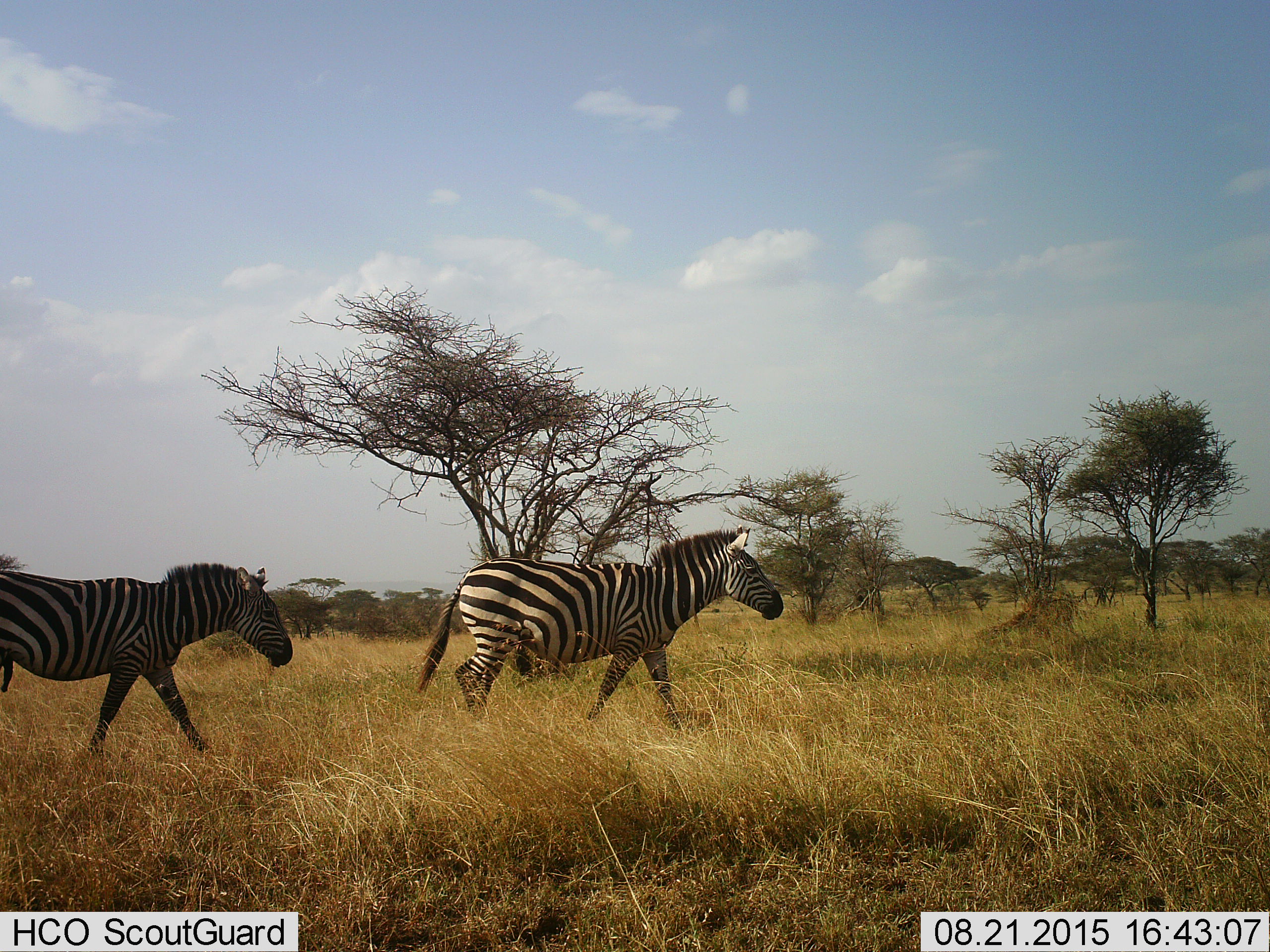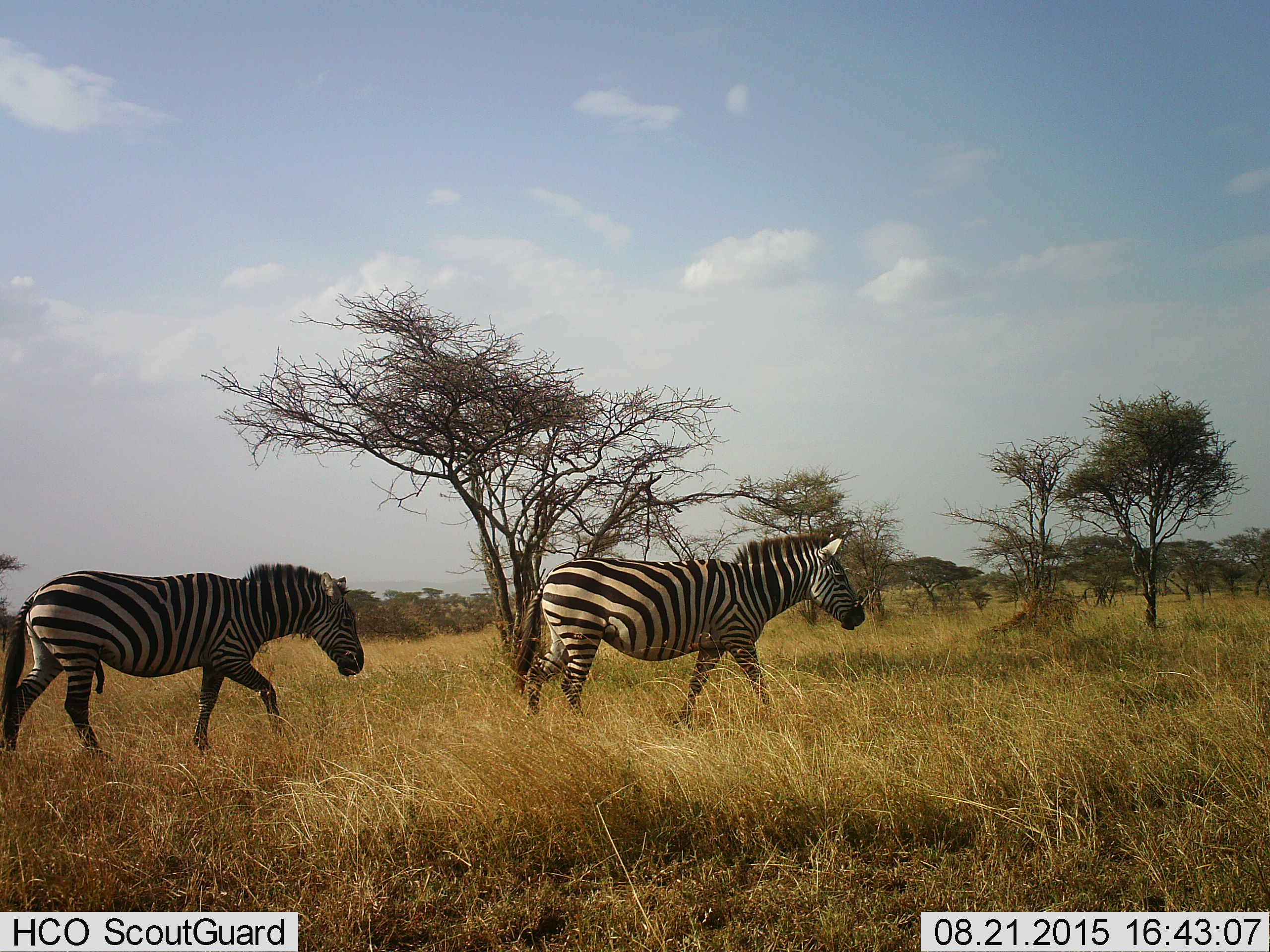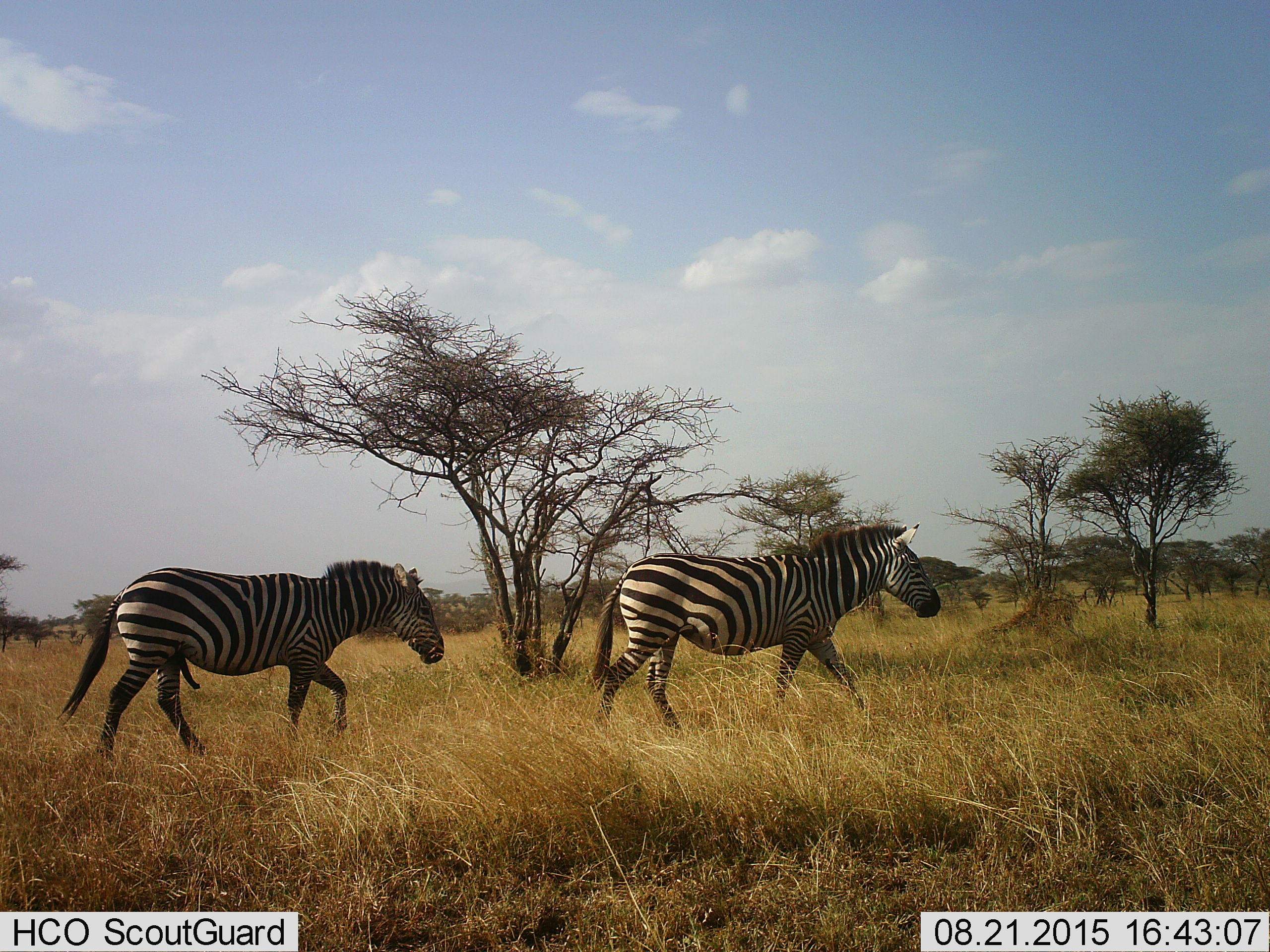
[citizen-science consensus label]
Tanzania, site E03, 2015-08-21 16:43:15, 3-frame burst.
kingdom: Animalia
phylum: Chordata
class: Mammalia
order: Perissodactyla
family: Equidae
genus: Equus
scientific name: Equus quagga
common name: plains zebra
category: zebra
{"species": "zebra (plains zebra) (Equus quagga)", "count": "2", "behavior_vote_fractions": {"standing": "16%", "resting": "0%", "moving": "89%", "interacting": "0%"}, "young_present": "0%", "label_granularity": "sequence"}